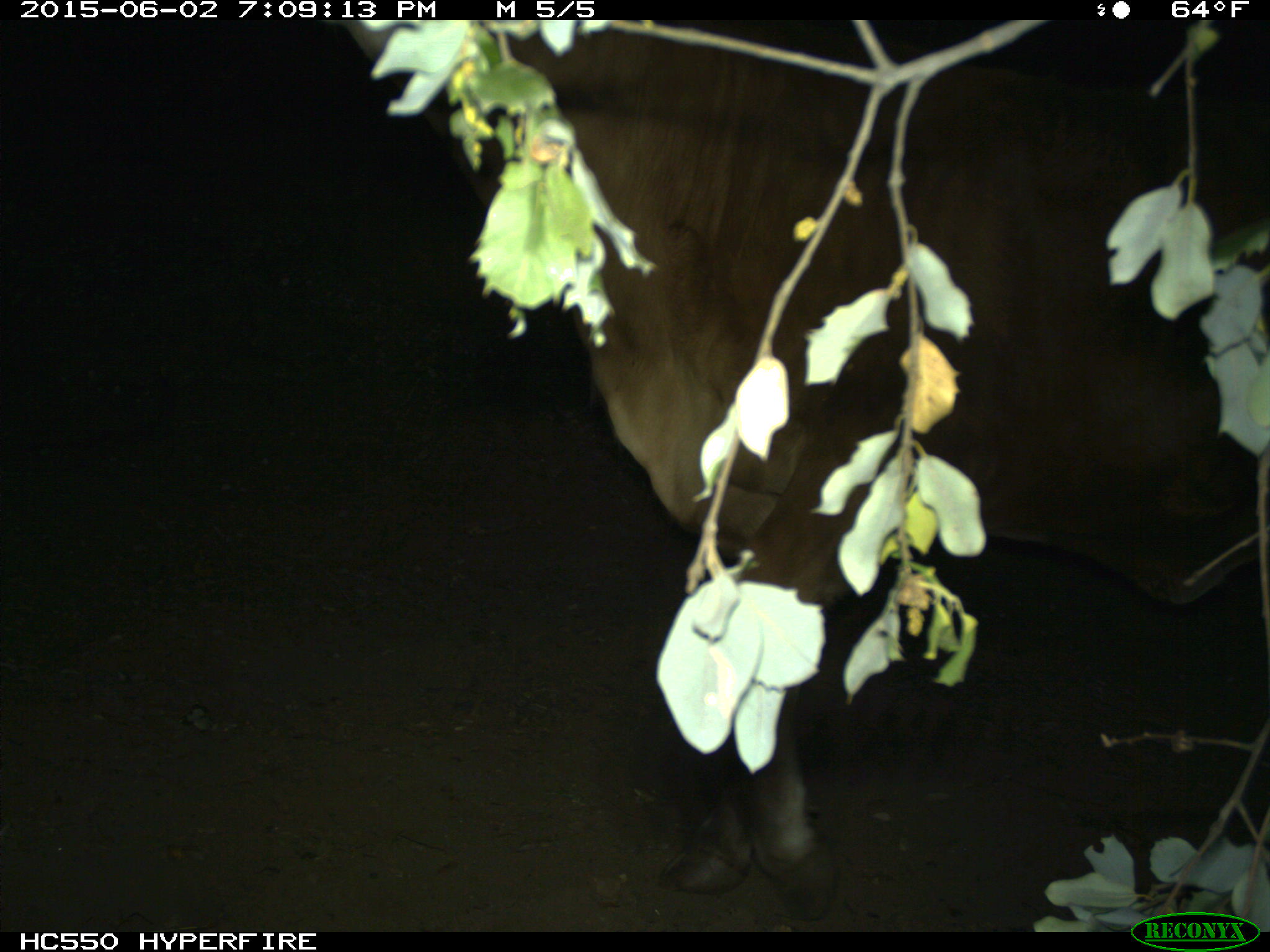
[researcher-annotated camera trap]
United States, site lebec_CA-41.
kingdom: Animalia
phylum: Chordata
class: Mammalia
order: Artiodactyla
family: Bovidae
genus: Bos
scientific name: Bos taurus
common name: domestic cow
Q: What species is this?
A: Bos taurus (domestic cow).